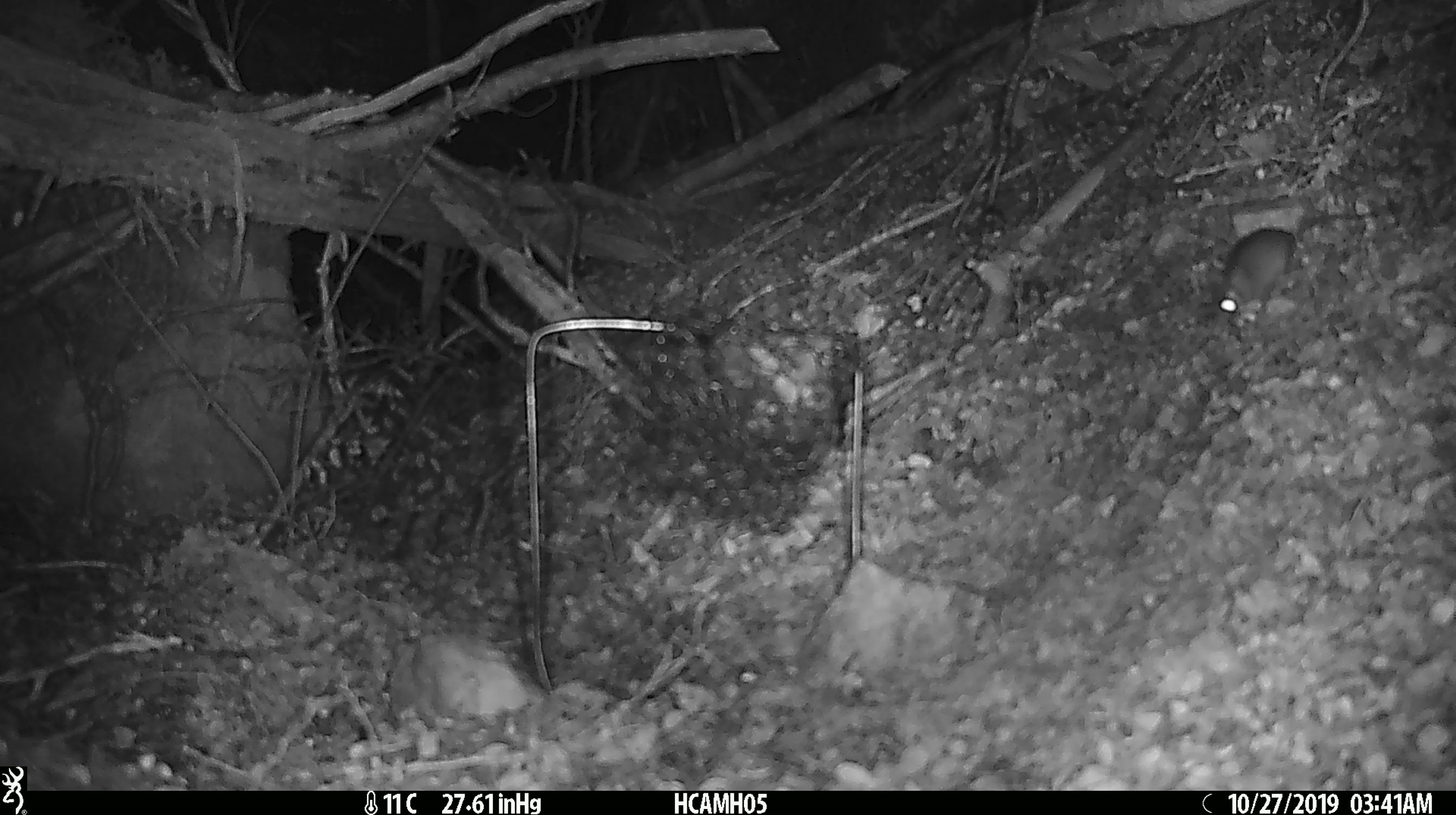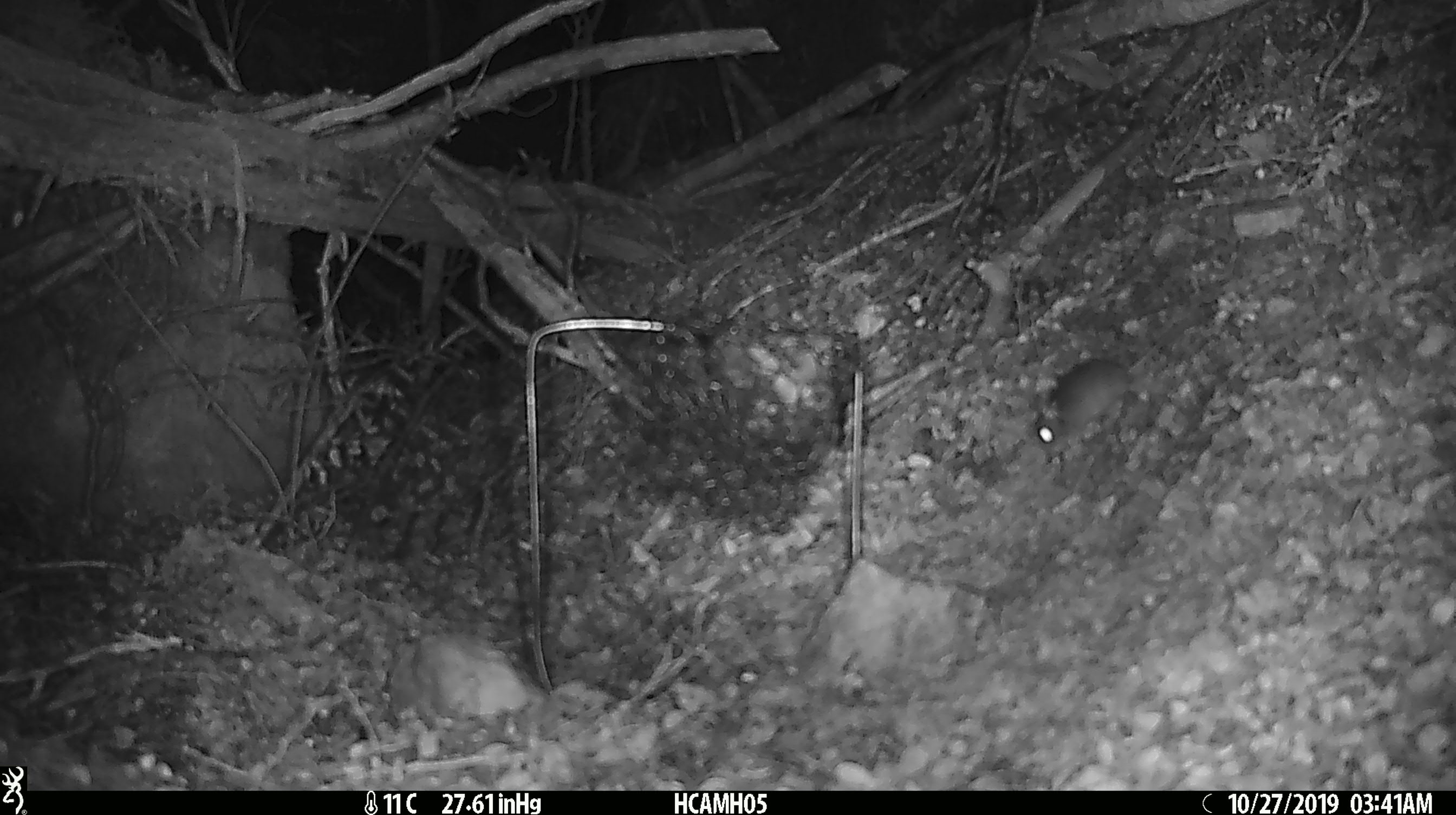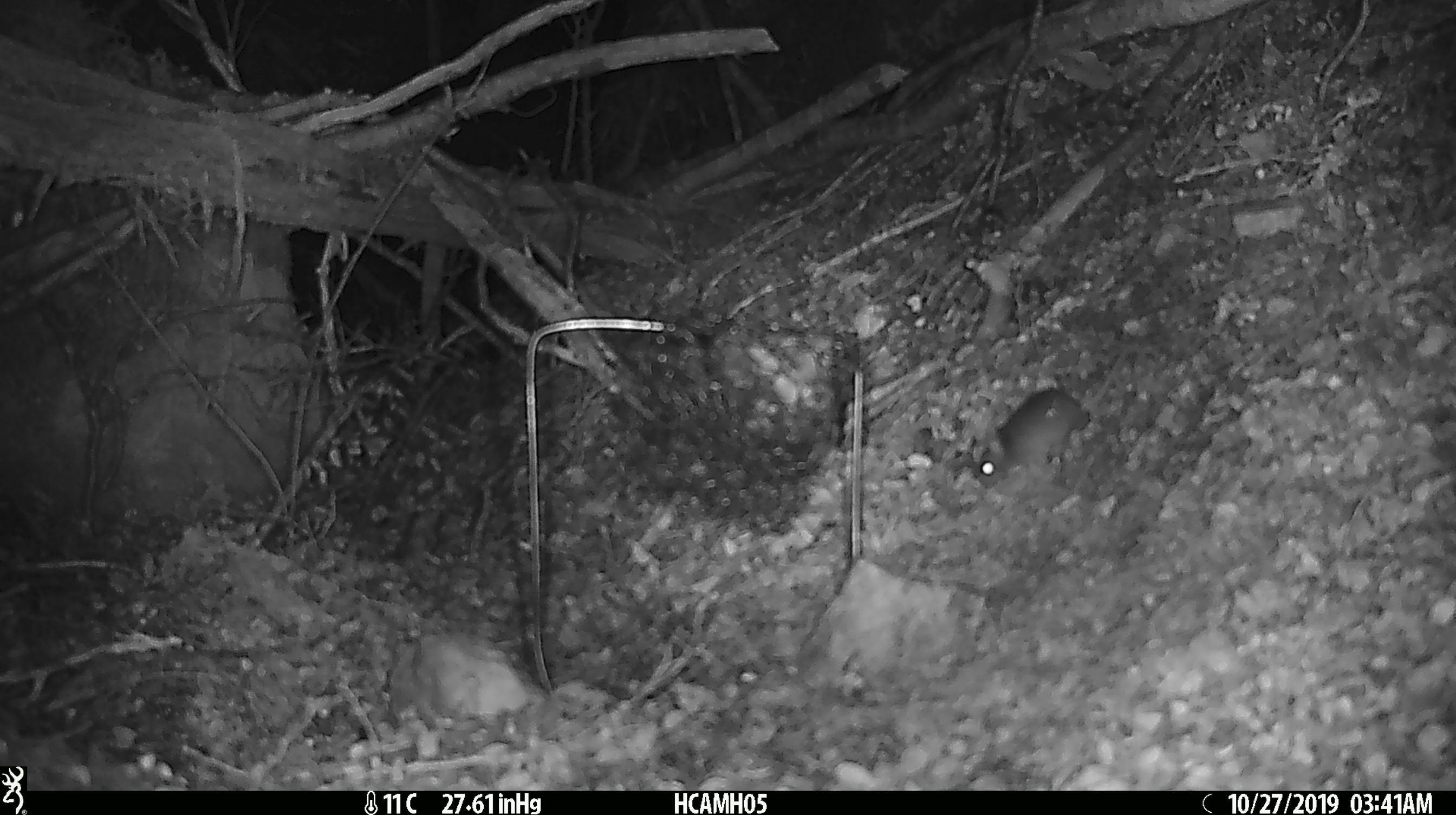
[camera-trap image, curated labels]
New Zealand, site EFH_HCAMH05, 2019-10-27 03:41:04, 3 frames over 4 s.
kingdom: Animalia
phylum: Chordata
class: Mammalia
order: Rodentia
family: Muridae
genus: Mus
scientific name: Mus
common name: mouse